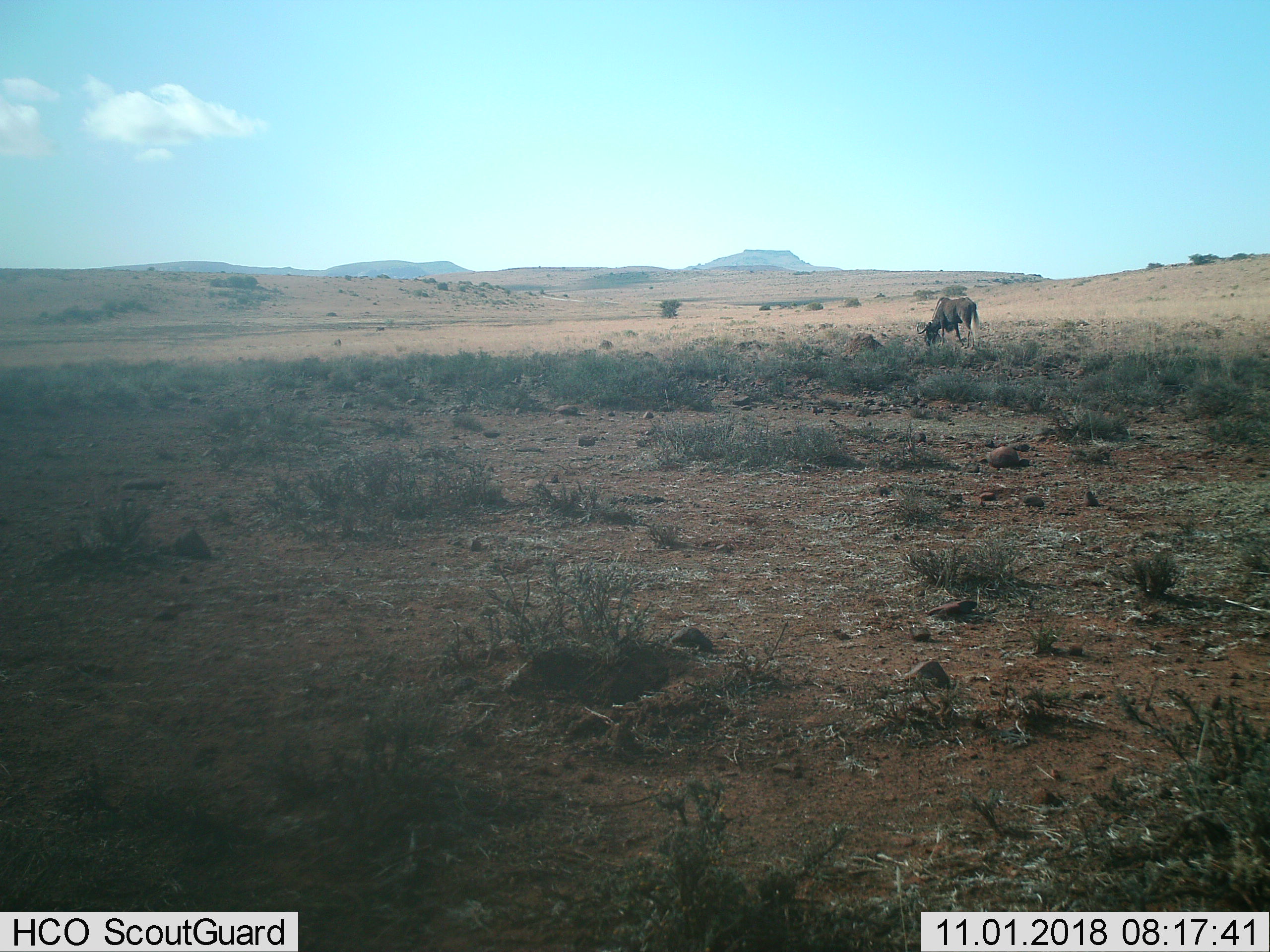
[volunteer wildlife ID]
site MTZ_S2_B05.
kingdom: Animalia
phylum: Chordata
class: Mammalia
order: Artiodactyla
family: Bovidae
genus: Connochaetes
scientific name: Connochaetes gnou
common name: black wildebeest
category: wildebeestblack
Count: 1.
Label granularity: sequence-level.